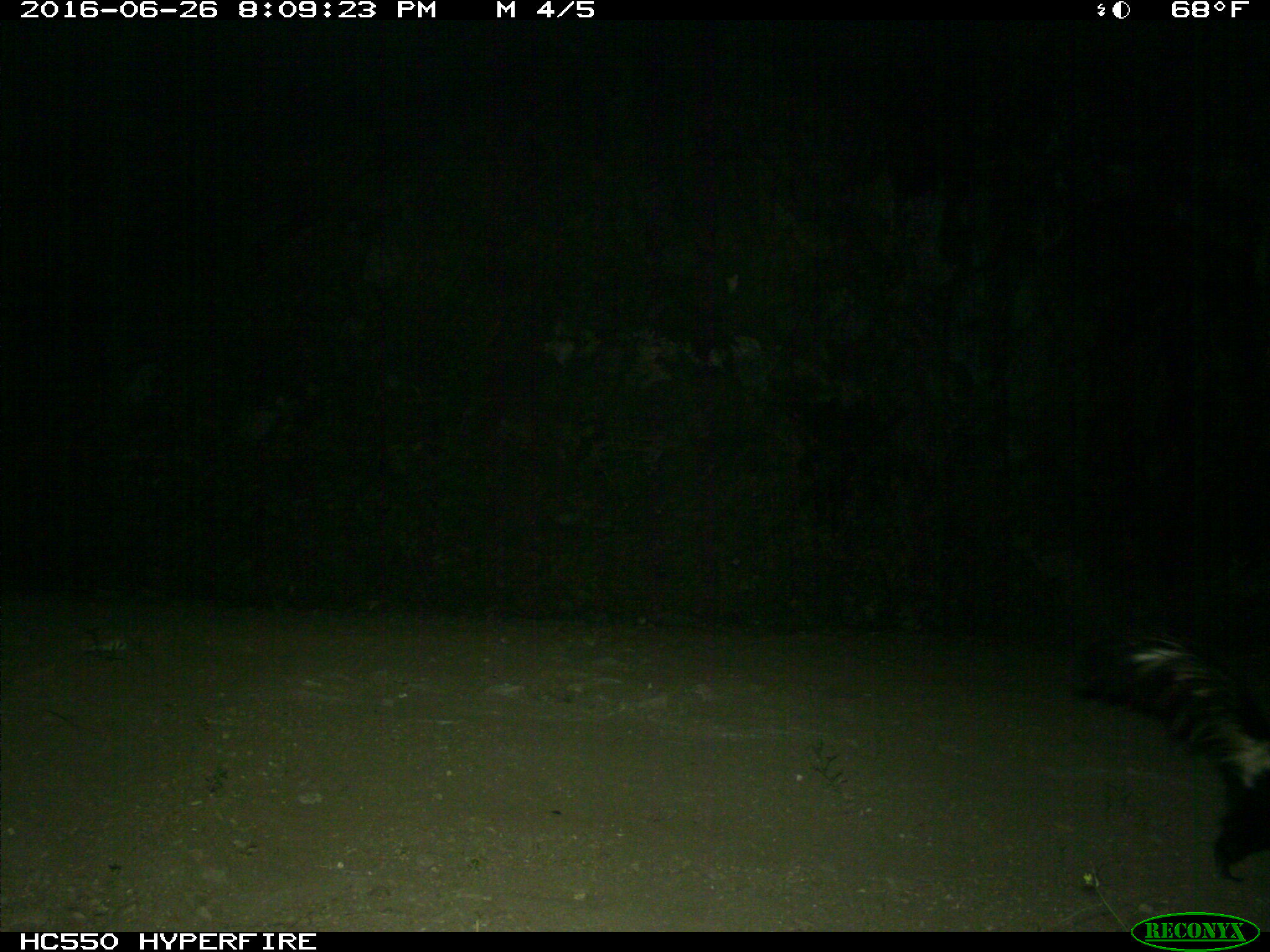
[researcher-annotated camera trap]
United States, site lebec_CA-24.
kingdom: Animalia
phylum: Chordata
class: Mammalia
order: Carnivora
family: Mephitidae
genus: Mephitis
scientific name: Mephitis mephitis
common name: striped skunk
Mephitis mephitis (striped skunk).